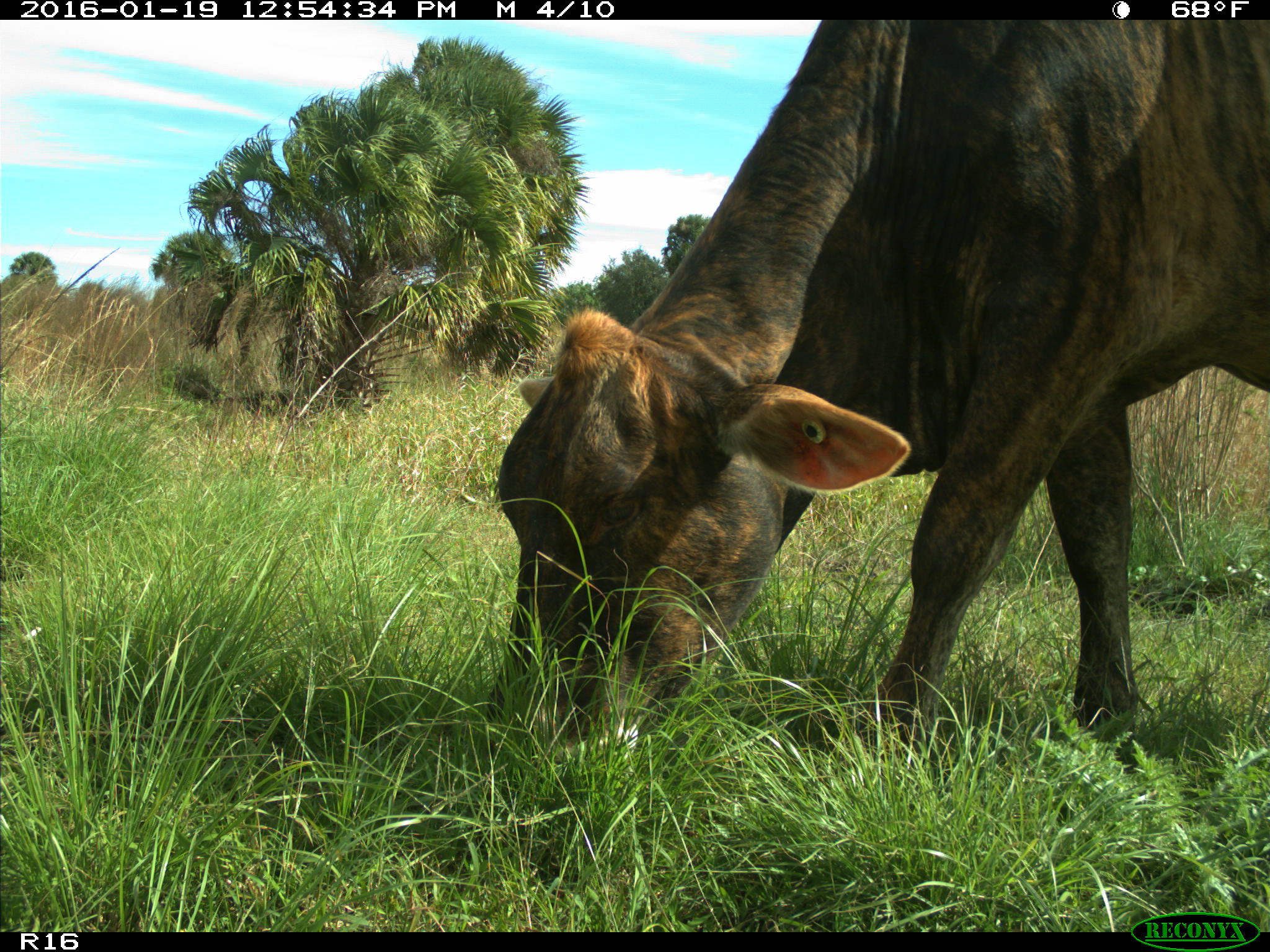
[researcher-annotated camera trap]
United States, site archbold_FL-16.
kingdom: Animalia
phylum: Chordata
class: Mammalia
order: Artiodactyla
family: Bovidae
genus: Bos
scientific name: Bos taurus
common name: domestic cow